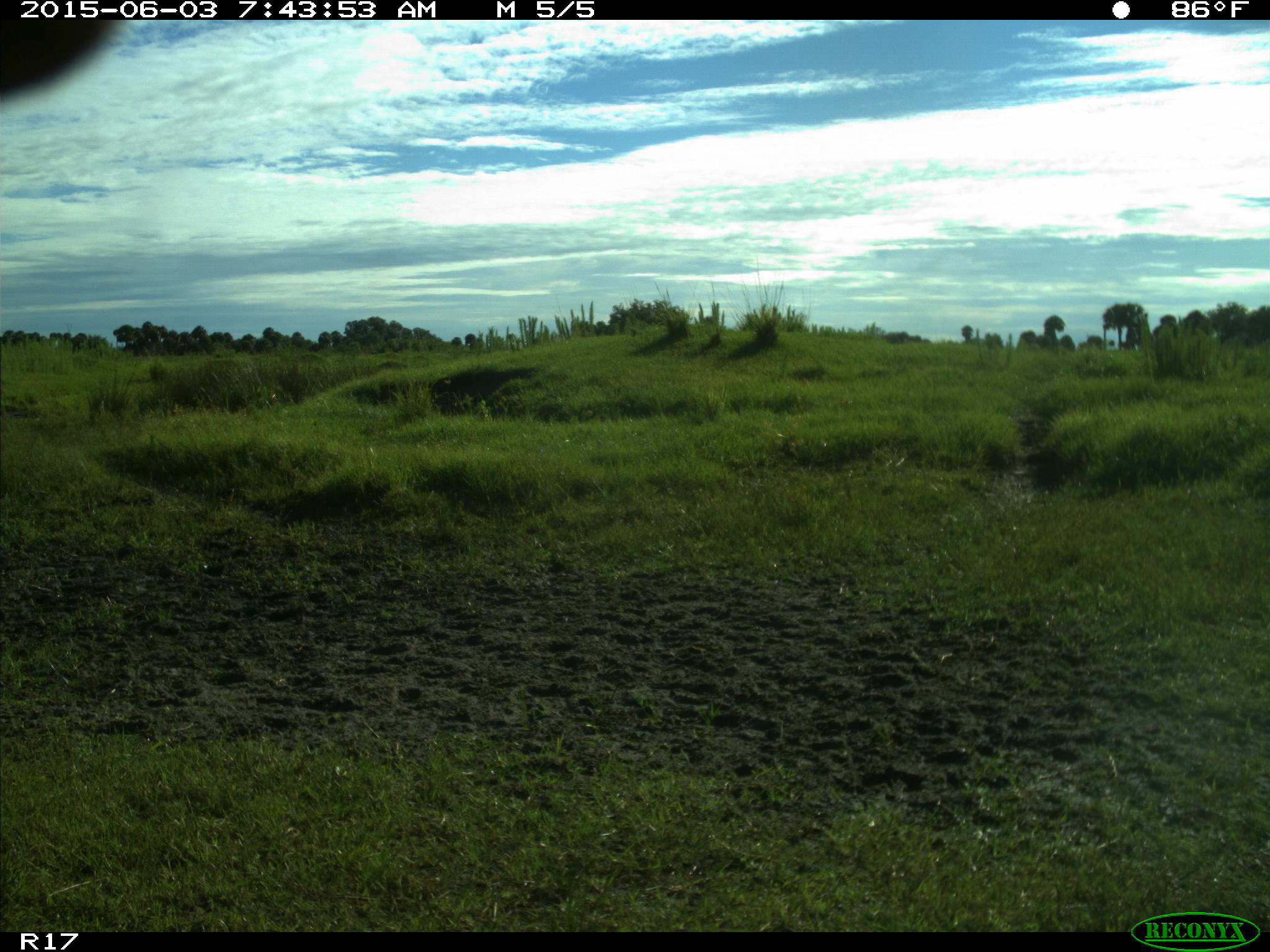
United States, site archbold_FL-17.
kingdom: Animalia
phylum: Chordata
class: Mammalia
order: Artiodactyla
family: Bovidae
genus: Bos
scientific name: Bos taurus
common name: domestic cow